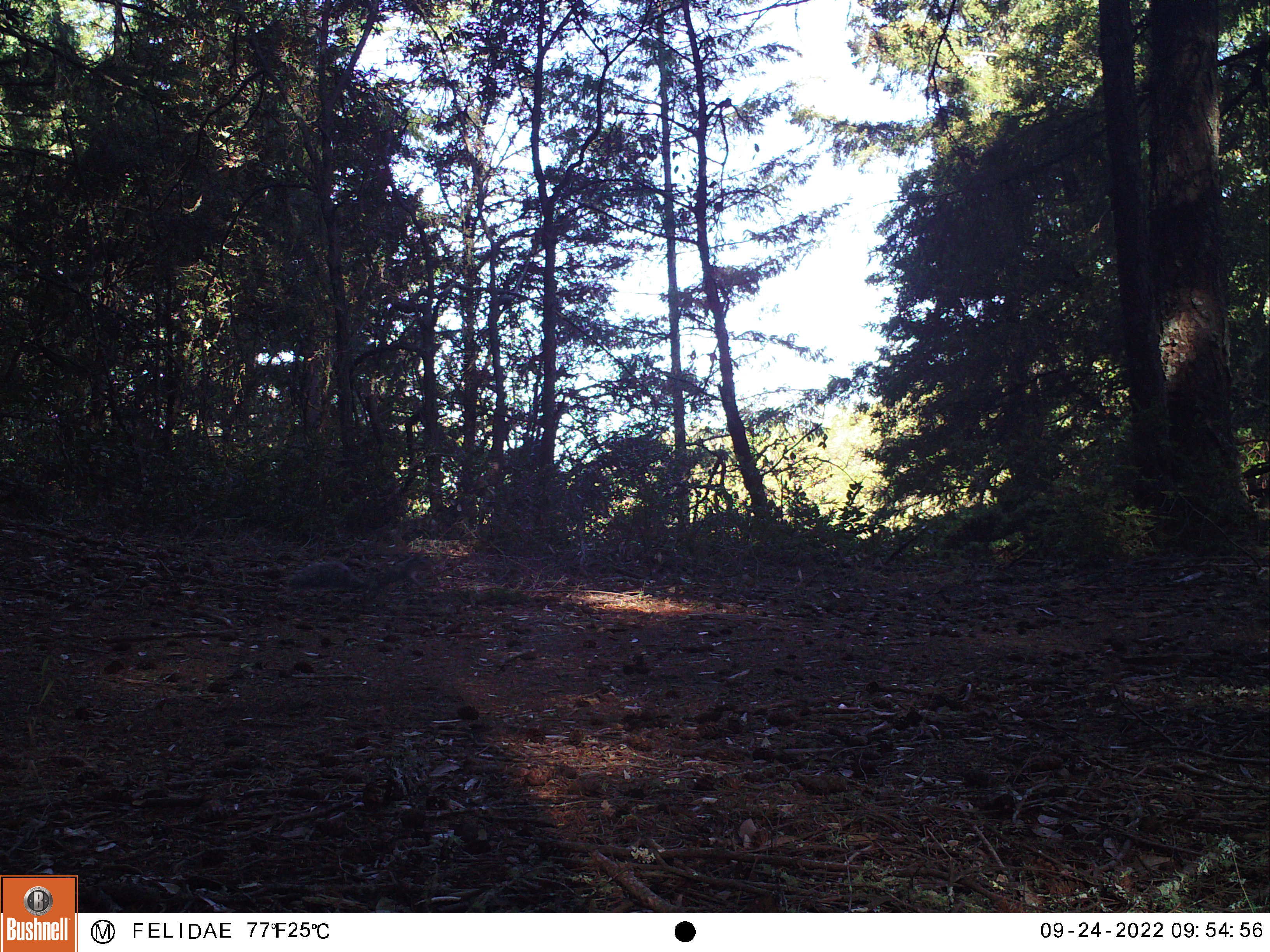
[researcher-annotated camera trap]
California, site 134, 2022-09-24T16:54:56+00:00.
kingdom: Animalia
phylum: Chordata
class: Mammalia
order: Rodentia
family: Sciuridae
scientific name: Sciuridae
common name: squirrel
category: unknown squirrel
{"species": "unknown squirrel (squirrel) (Sciuridae)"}